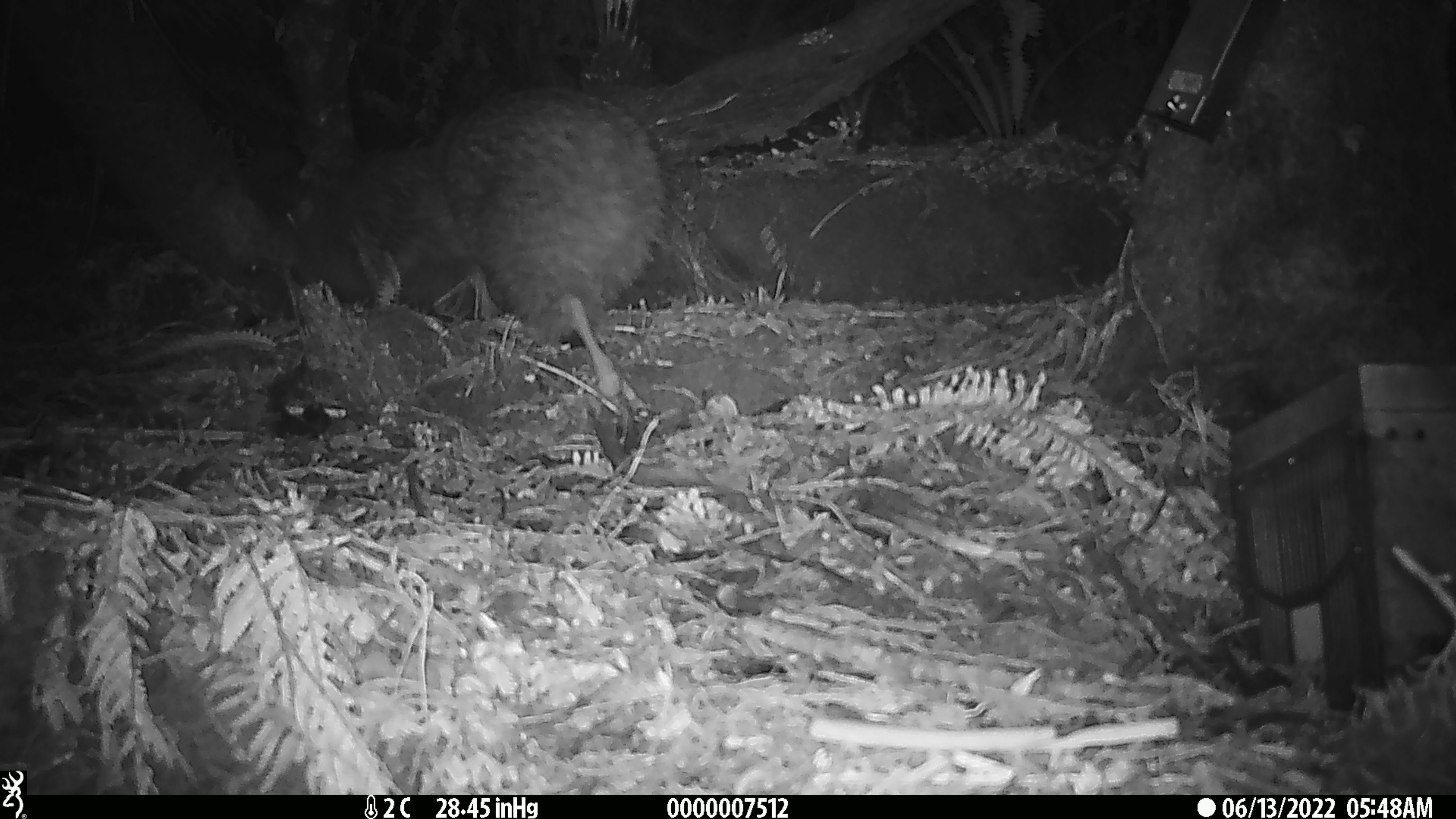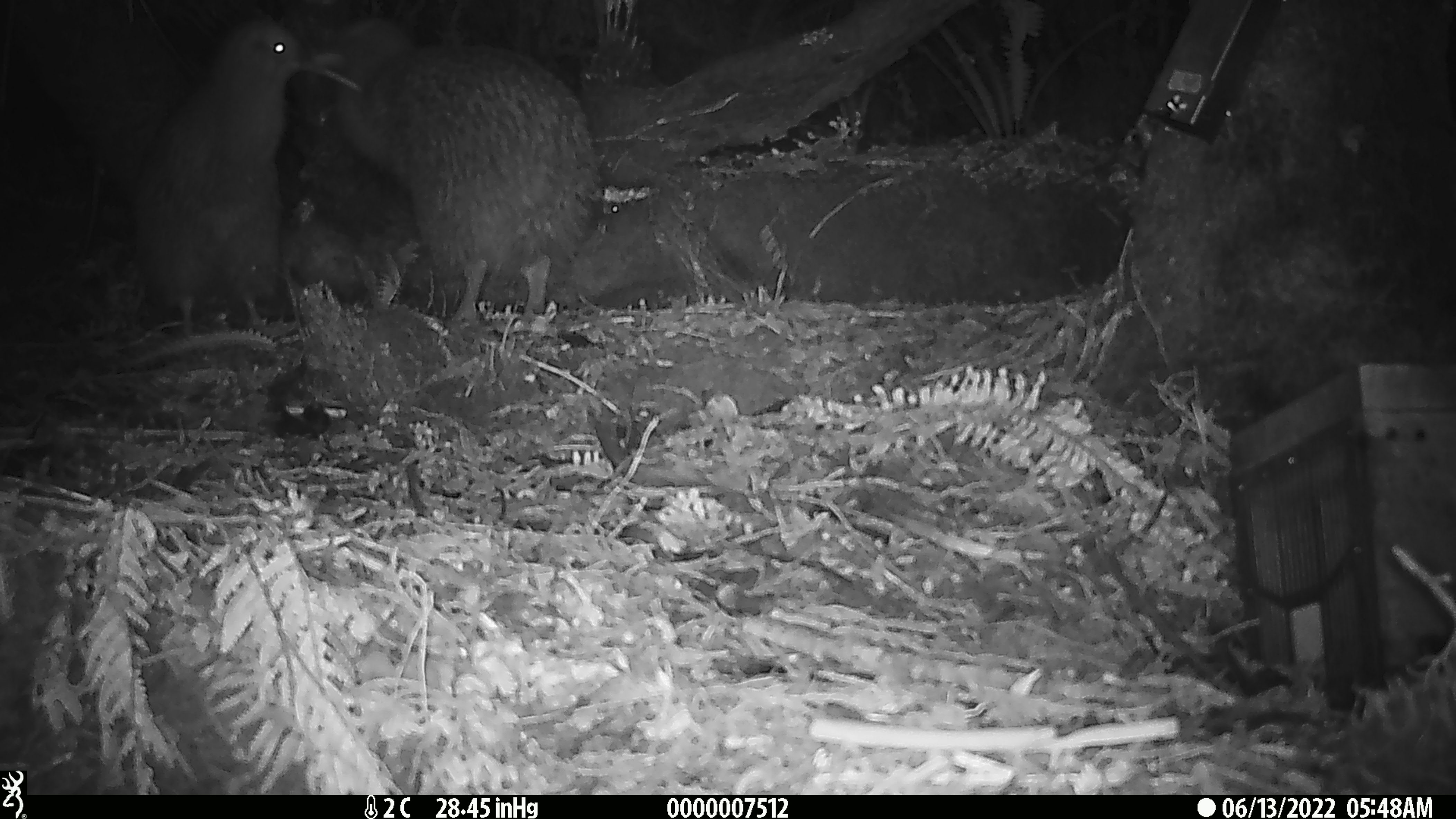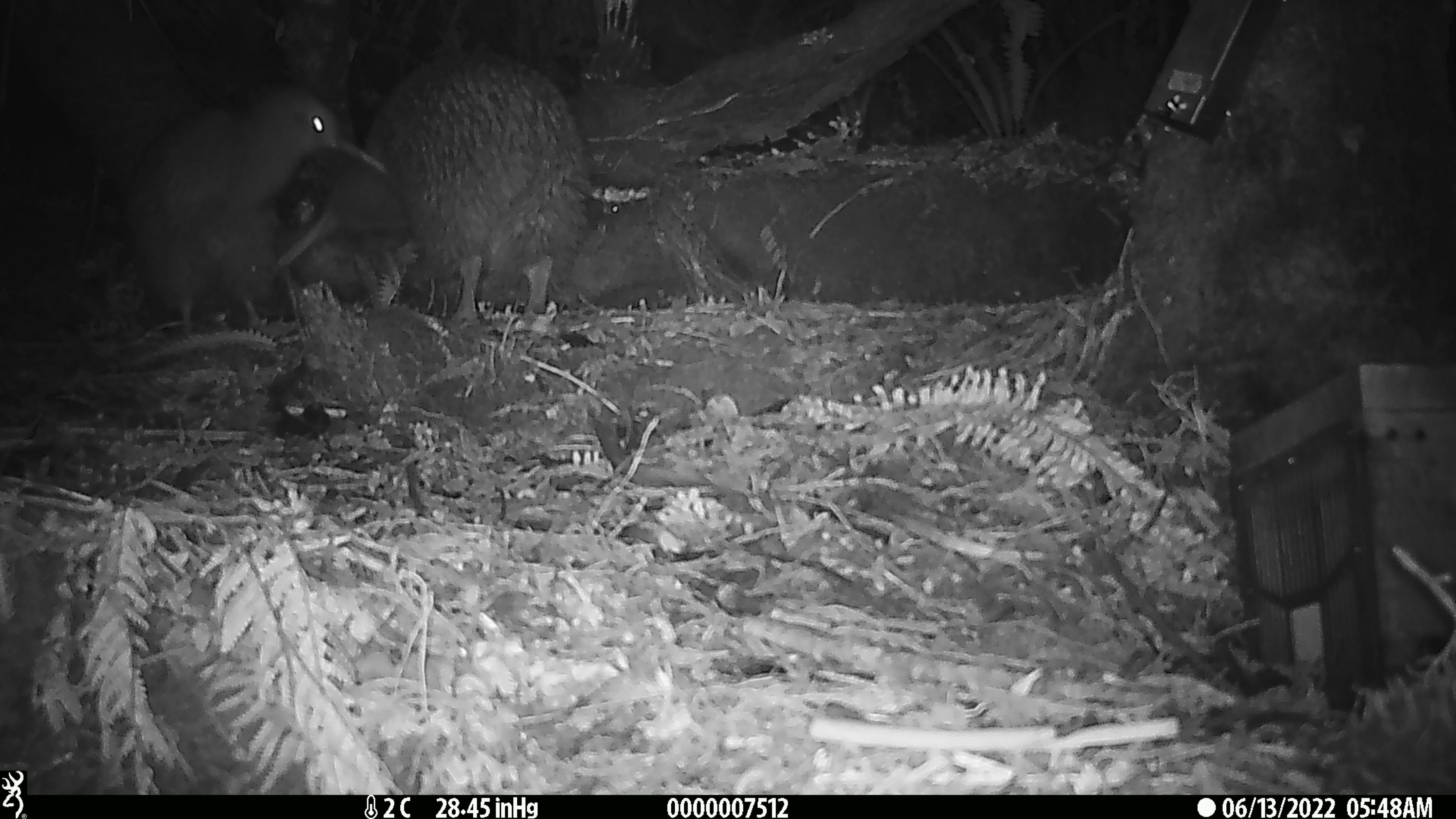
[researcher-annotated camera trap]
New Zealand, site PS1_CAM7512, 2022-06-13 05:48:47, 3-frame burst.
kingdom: Animalia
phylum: Chordata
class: Aves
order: Apterygiformes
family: Apterygidae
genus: Apteryx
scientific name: Apteryx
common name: kiwi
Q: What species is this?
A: Kiwi (Apteryx).